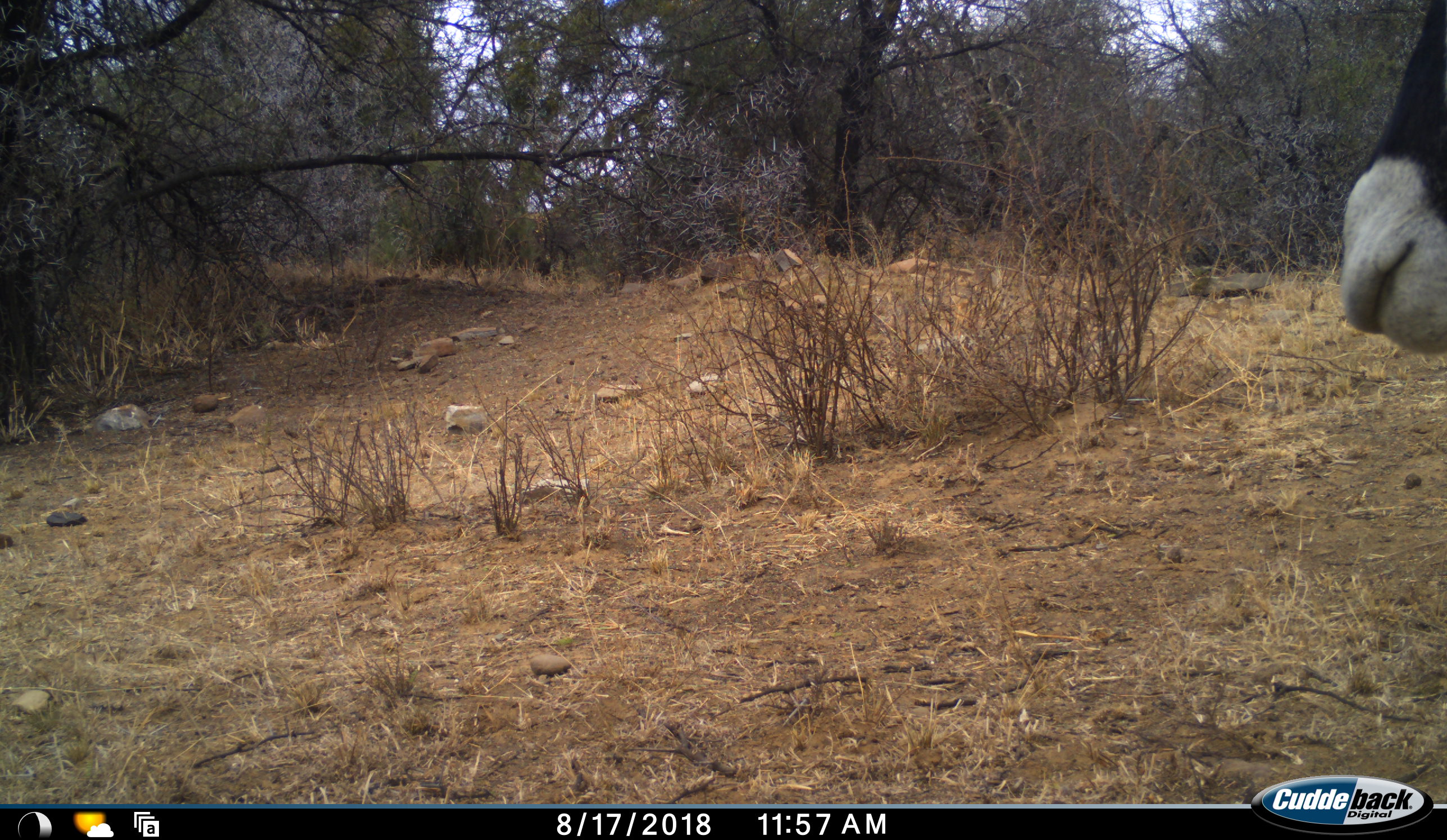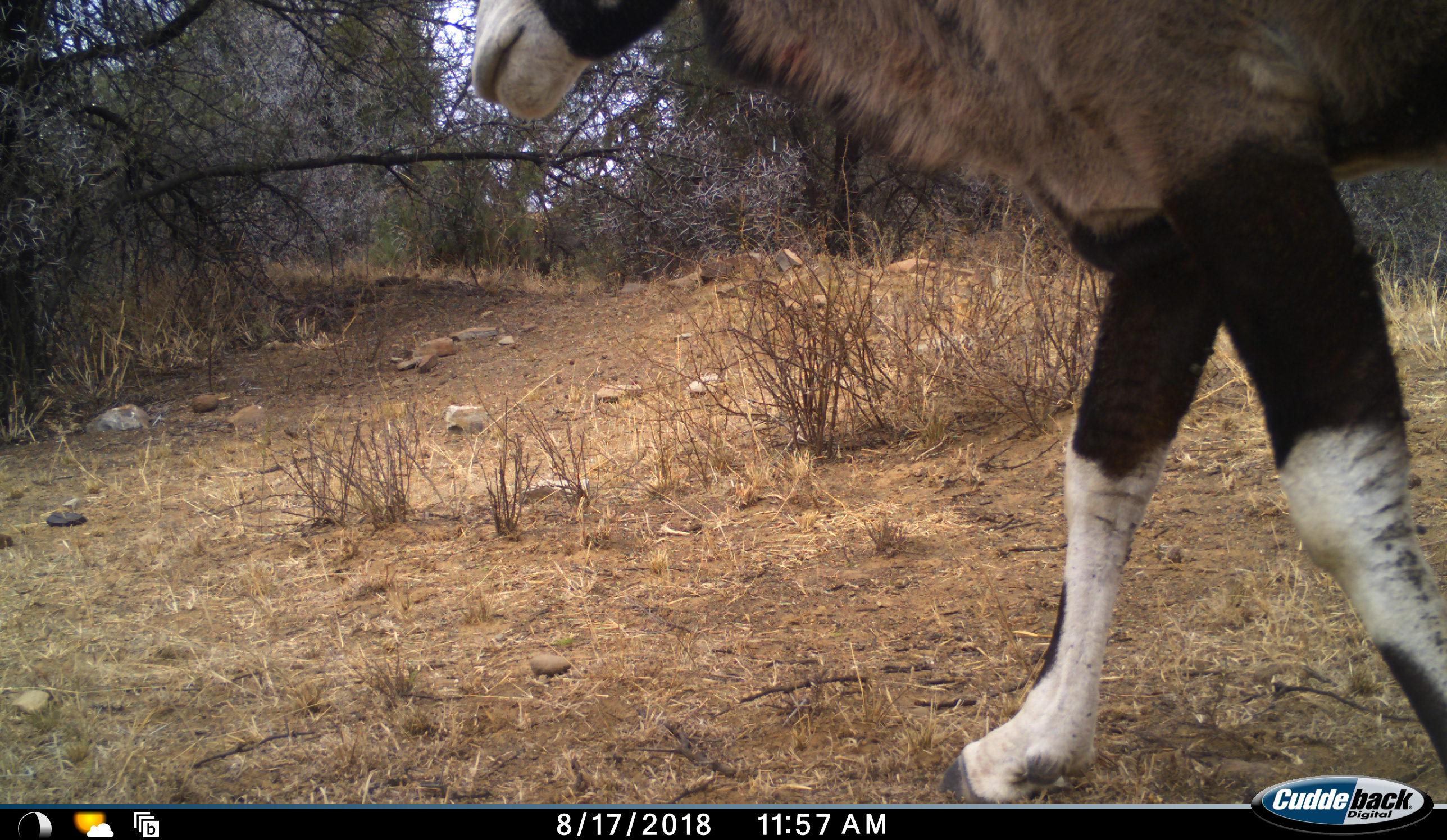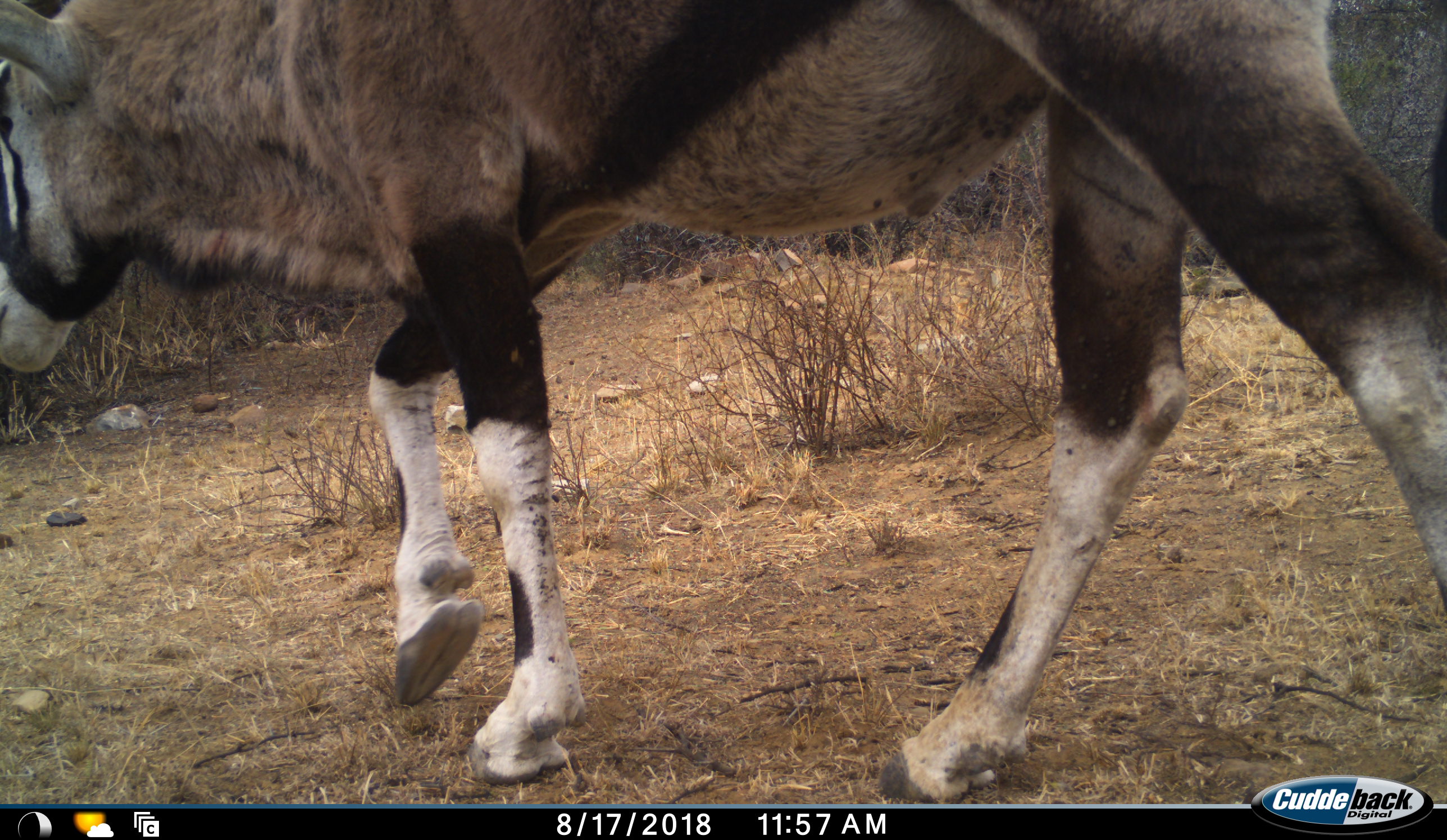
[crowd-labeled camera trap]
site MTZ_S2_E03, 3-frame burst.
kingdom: Animalia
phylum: Chordata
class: Mammalia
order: Artiodactyla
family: Bovidae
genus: Oryx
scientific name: Oryx gazella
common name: gemsbok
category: oryx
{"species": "oryx (gemsbok) (Oryx gazella)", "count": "1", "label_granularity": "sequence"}